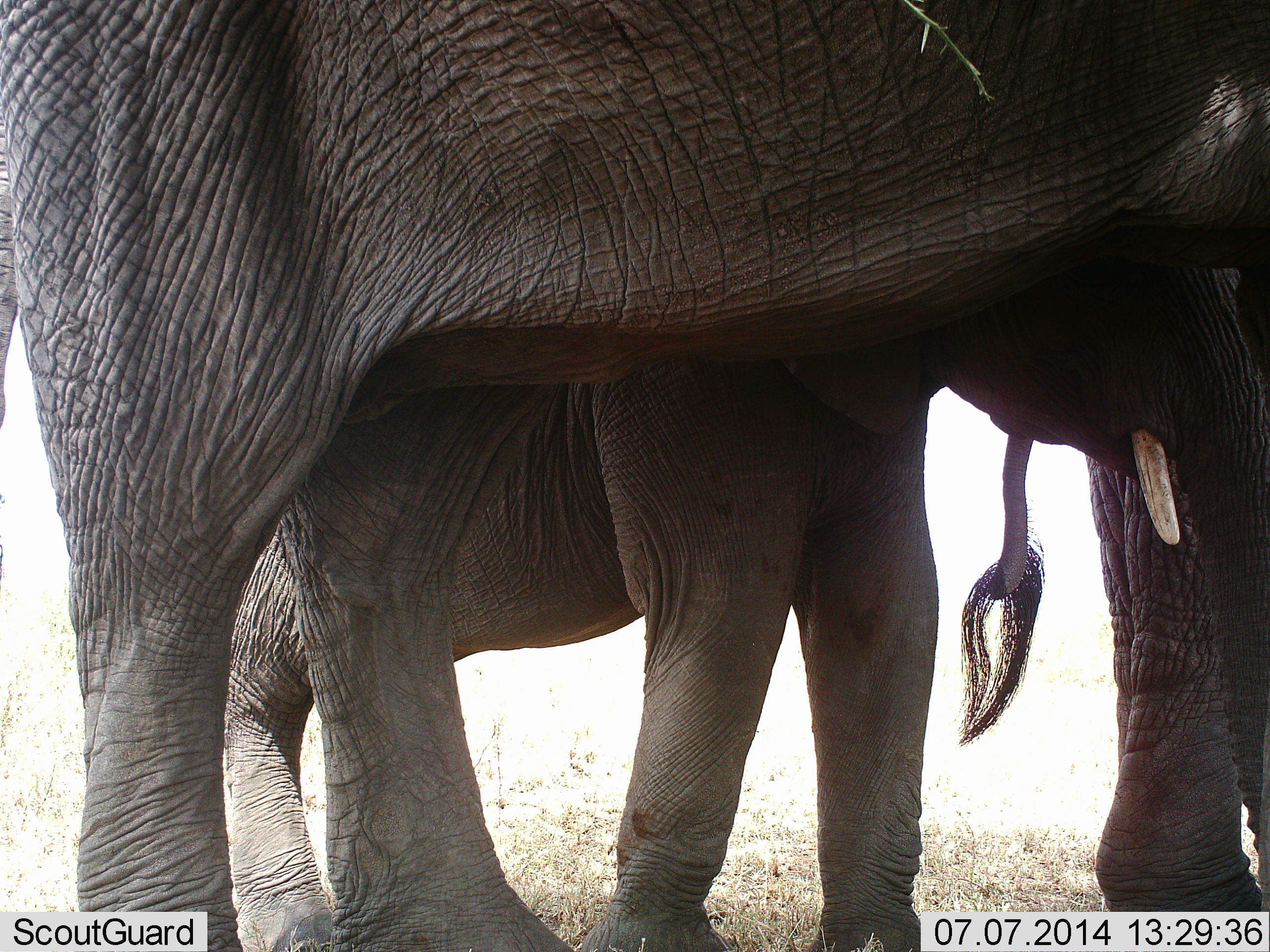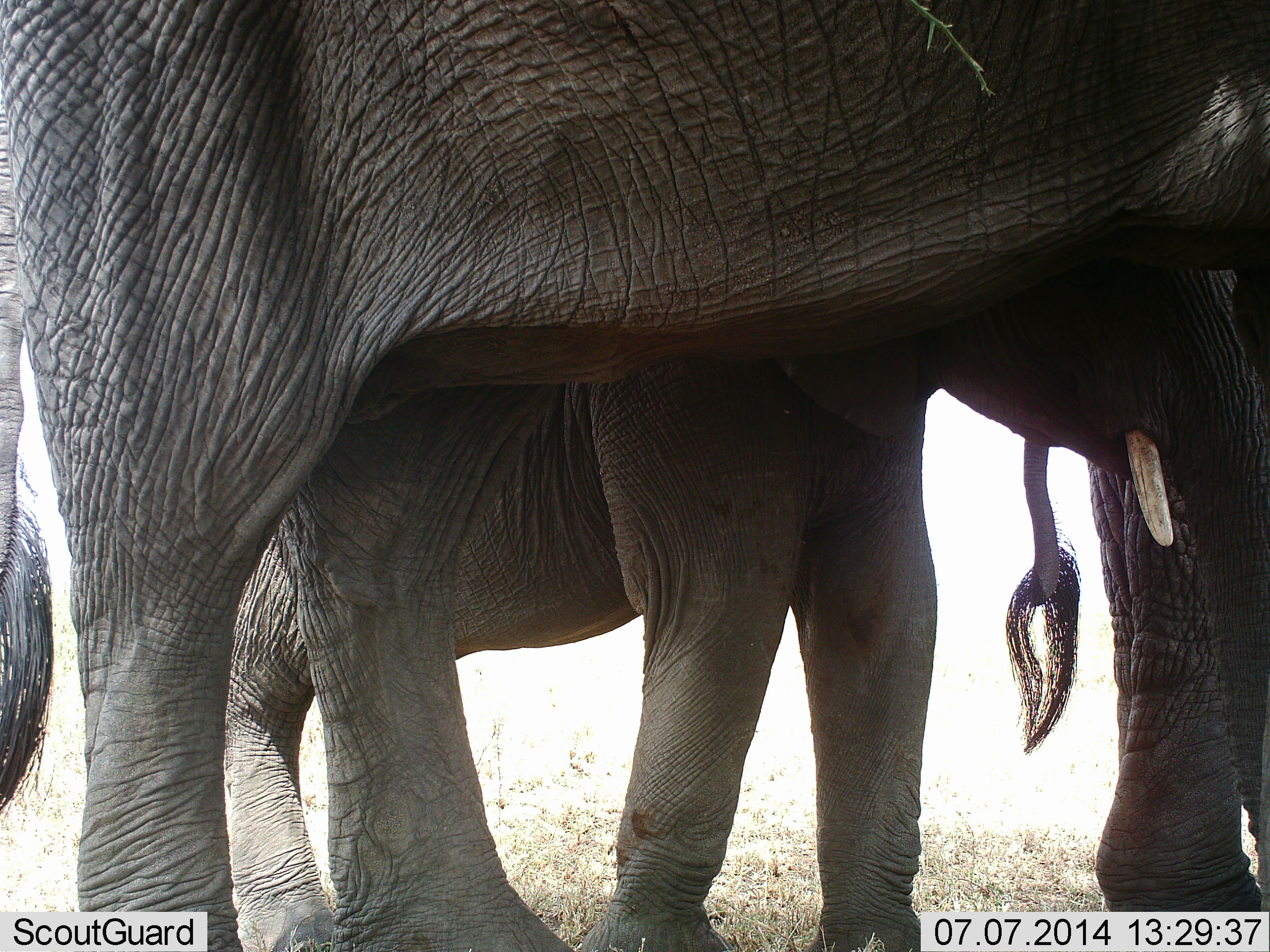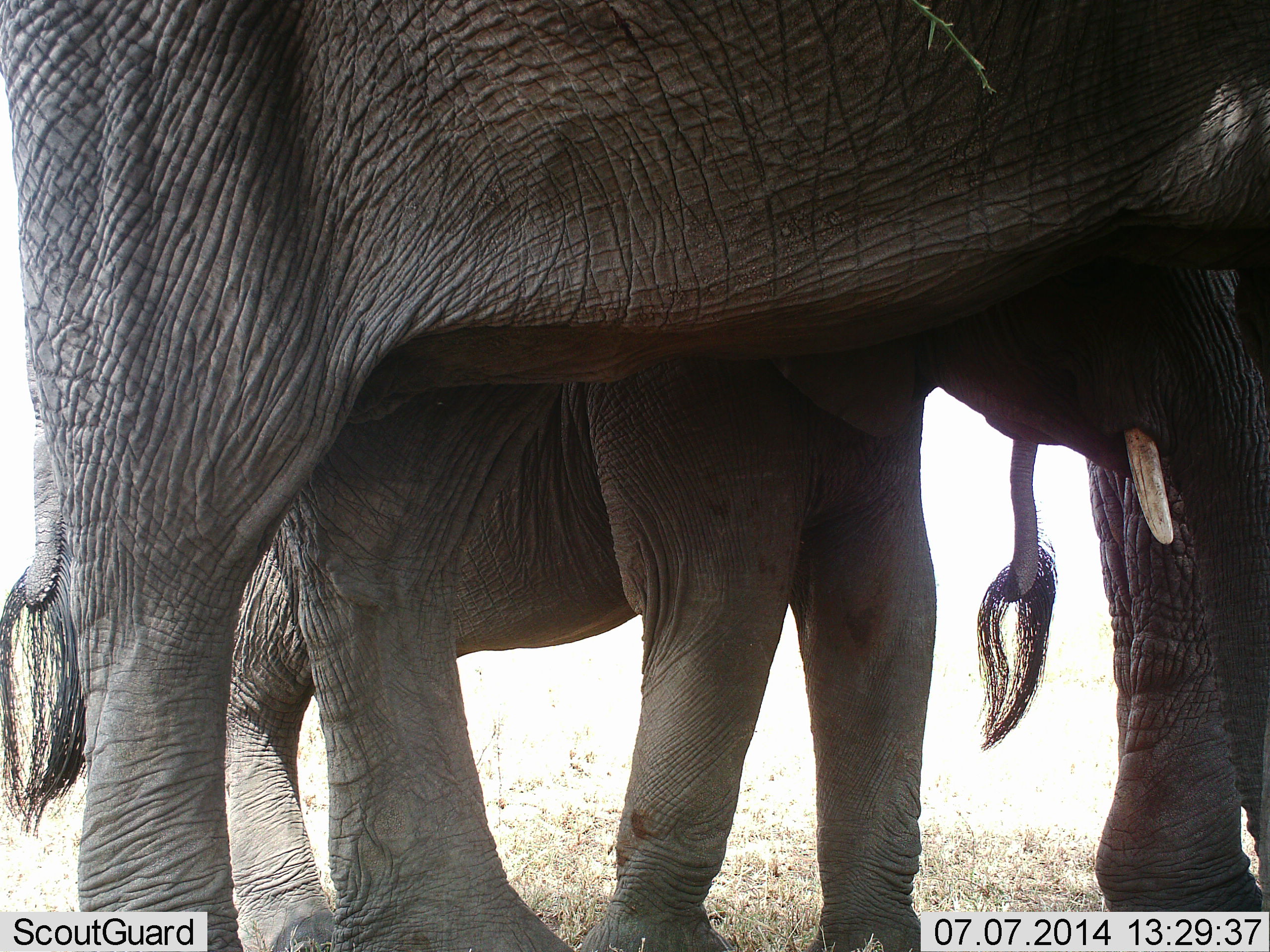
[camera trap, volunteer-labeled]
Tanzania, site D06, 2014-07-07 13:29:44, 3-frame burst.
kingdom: Animalia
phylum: Chordata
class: Mammalia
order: Proboscidea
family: Elephantidae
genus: Loxodonta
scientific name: Loxodonta africana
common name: african bush elephant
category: elephant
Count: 3.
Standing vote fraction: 100%.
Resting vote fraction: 0%.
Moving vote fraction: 0%.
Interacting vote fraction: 0%.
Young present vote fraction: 50%.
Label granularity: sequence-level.